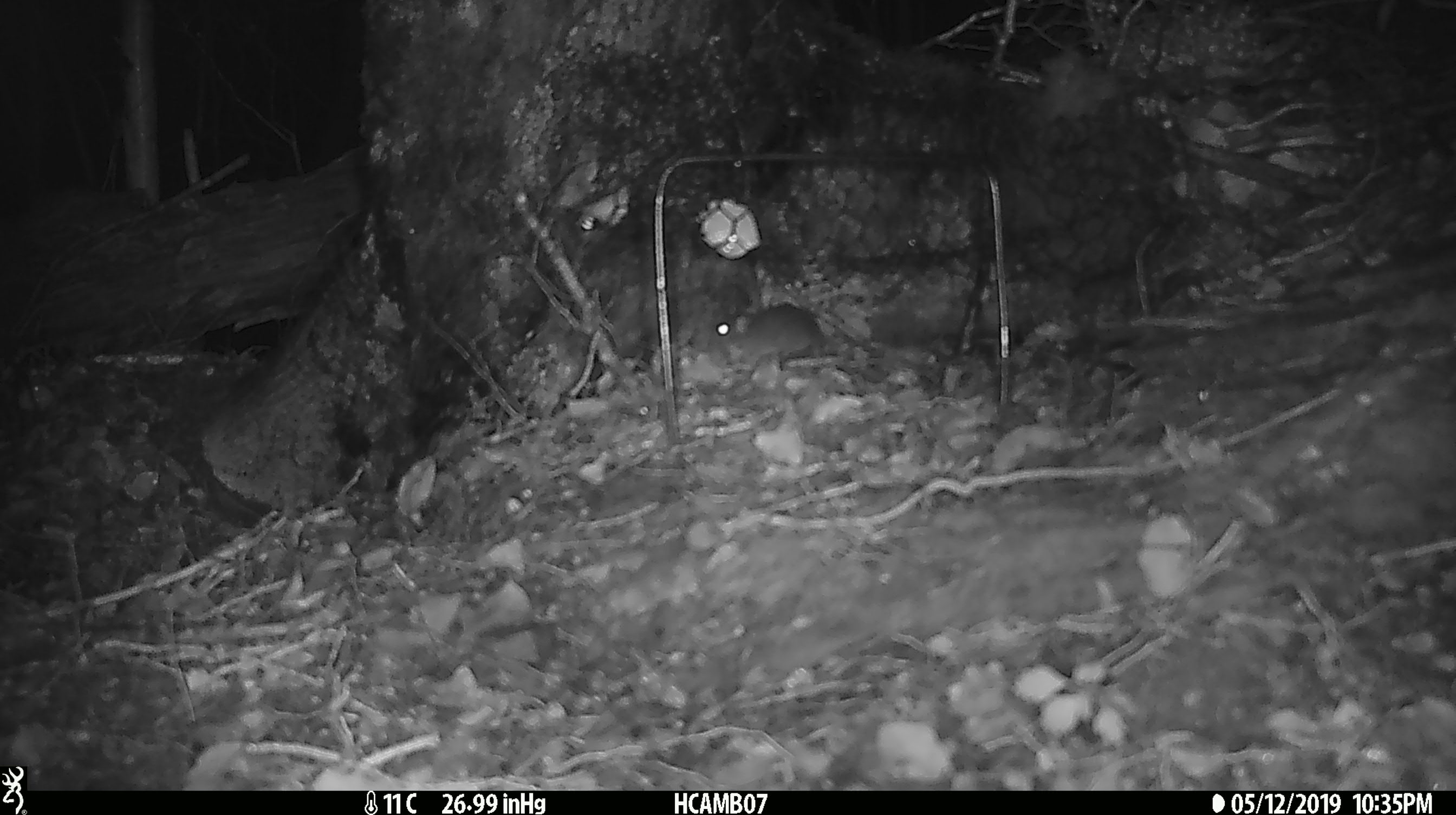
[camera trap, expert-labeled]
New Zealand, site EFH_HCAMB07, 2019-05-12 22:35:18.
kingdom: Animalia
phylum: Chordata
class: Mammalia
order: Rodentia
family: Muridae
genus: Mus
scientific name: Mus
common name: mouse